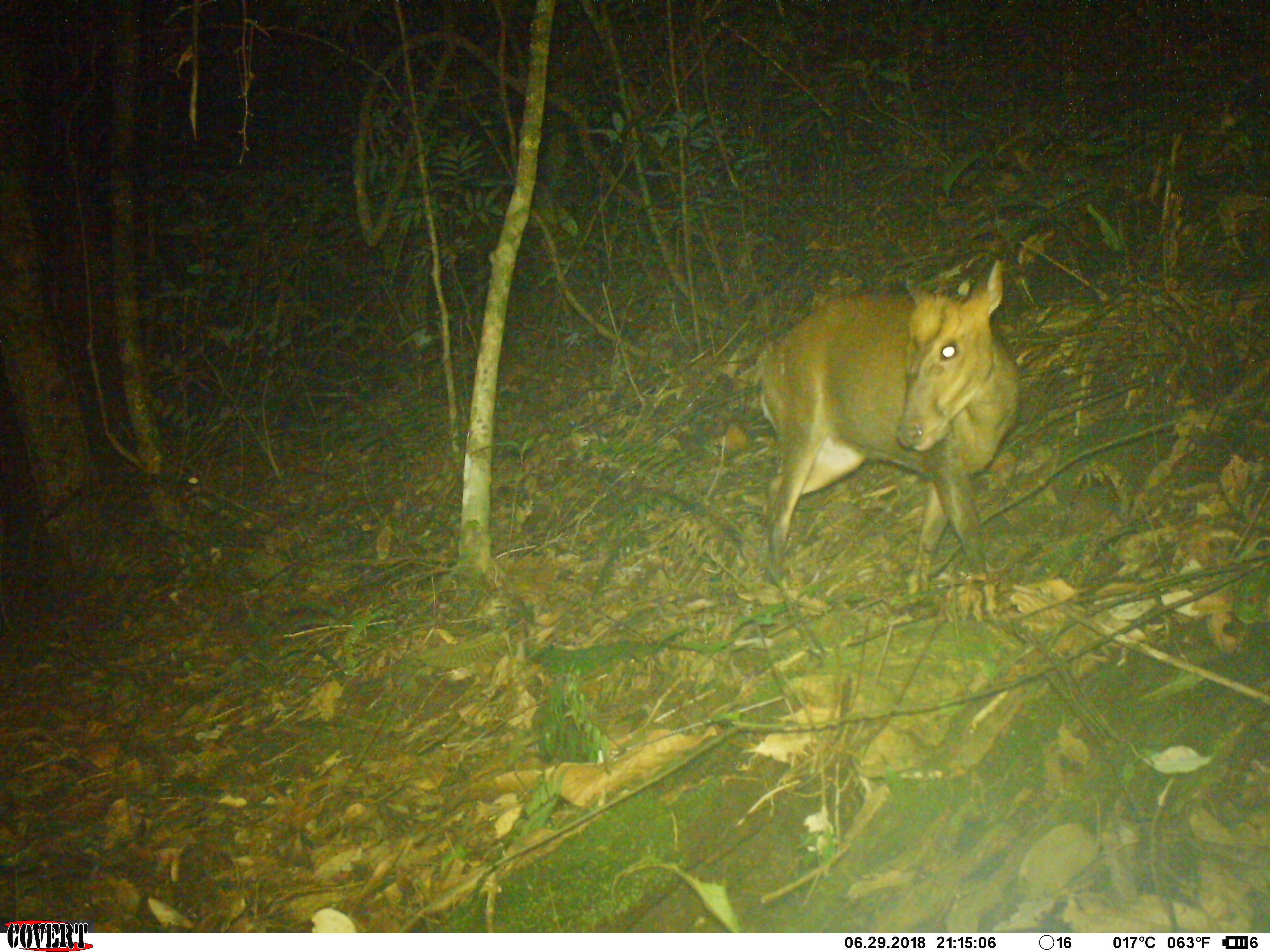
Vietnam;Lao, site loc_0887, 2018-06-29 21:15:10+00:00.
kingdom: Animalia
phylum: Chordata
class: Mammalia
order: Artiodactyla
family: Cervidae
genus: Muntiacus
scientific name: Muntiacus rooseveltorum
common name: roosevelt's muntjac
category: roosevelts muntjac group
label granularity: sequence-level